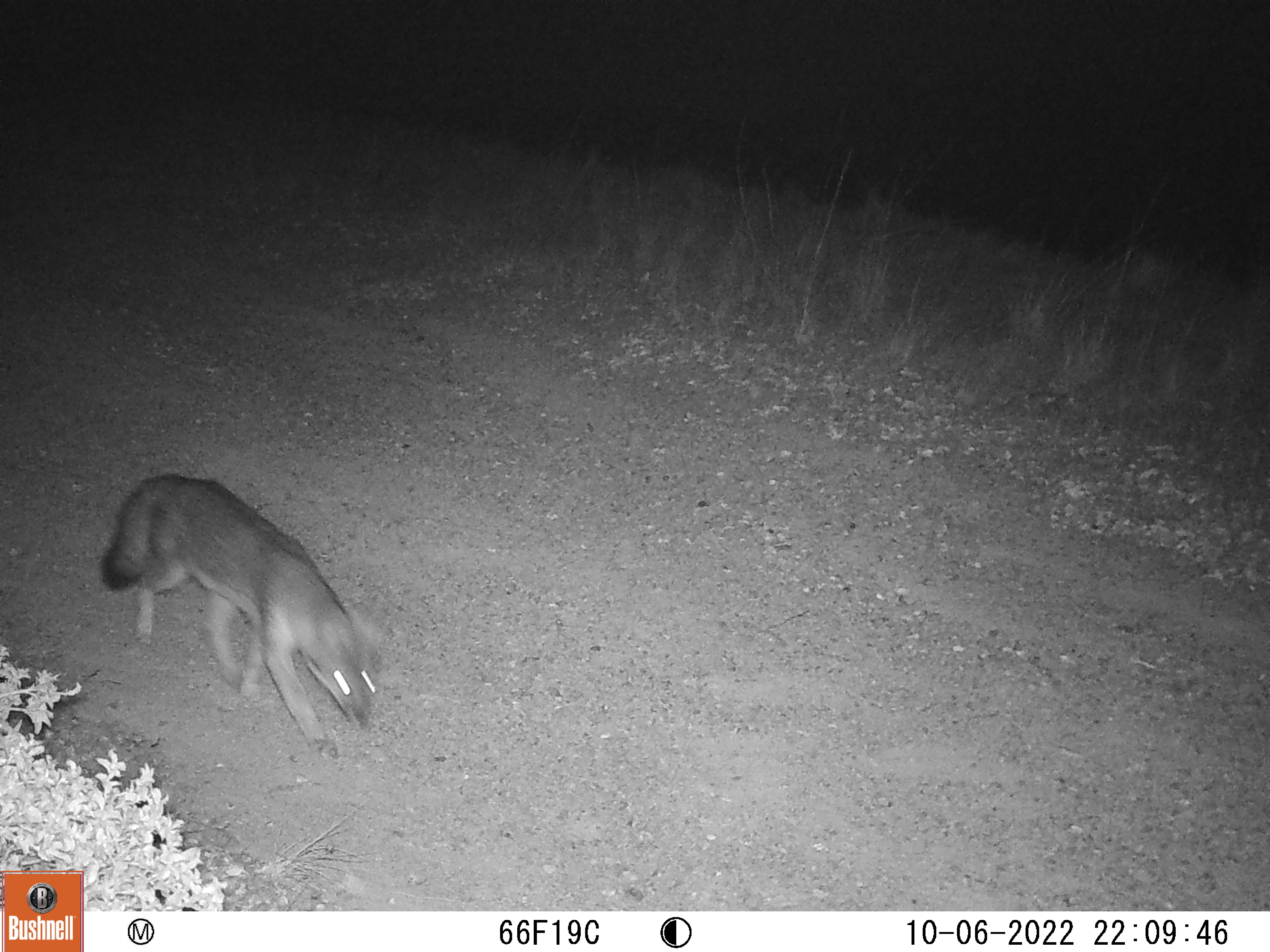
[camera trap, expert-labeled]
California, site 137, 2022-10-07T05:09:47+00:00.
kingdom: Animalia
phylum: Chordata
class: Mammalia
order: Carnivora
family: Canidae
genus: Urocyon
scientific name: Urocyon cinereoargenteus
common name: gray fox